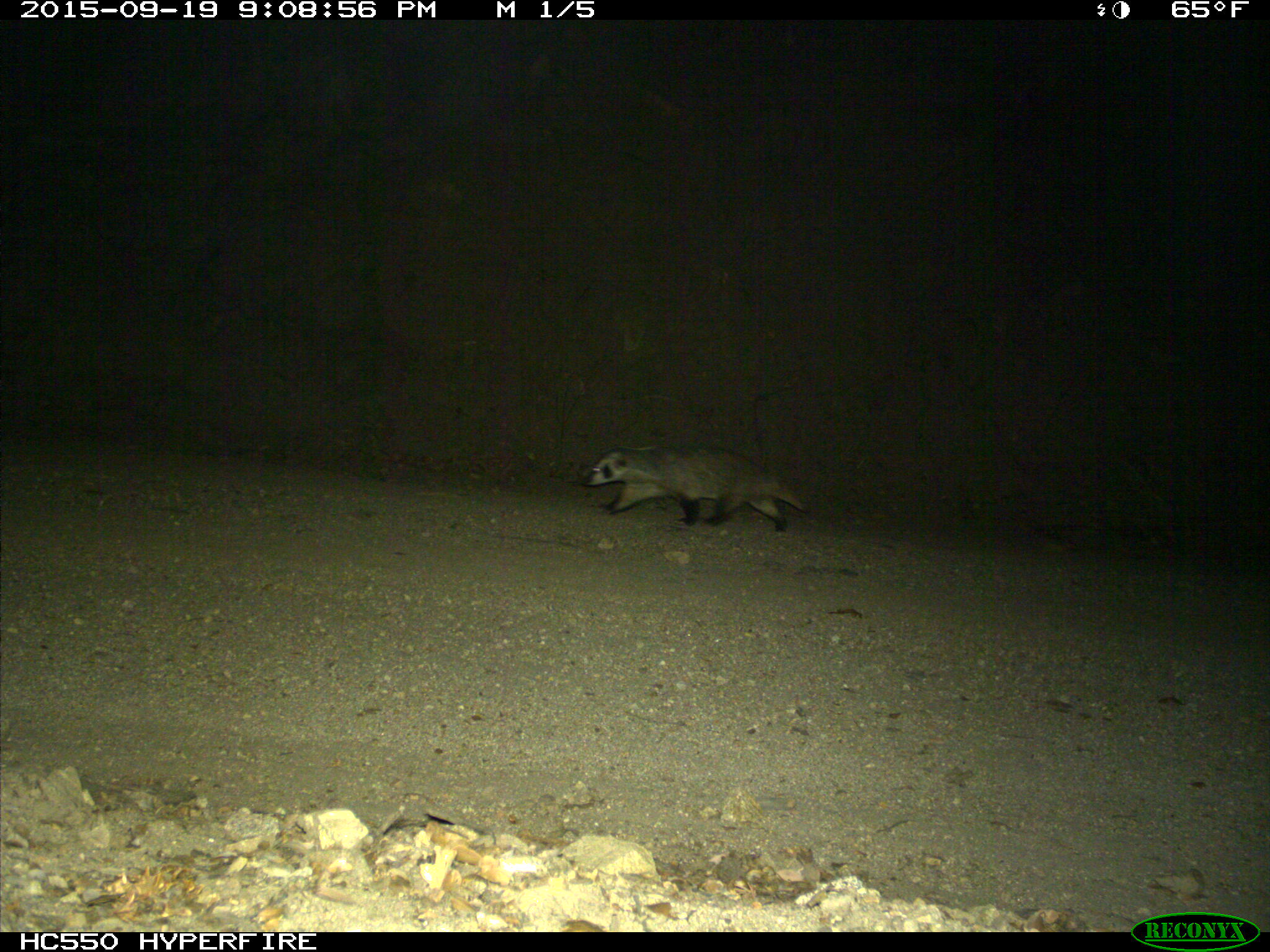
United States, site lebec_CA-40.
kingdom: Animalia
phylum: Chordata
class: Mammalia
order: Carnivora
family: Mustelidae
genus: Meles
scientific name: Meles meles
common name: european badger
Meles meles (european badger).